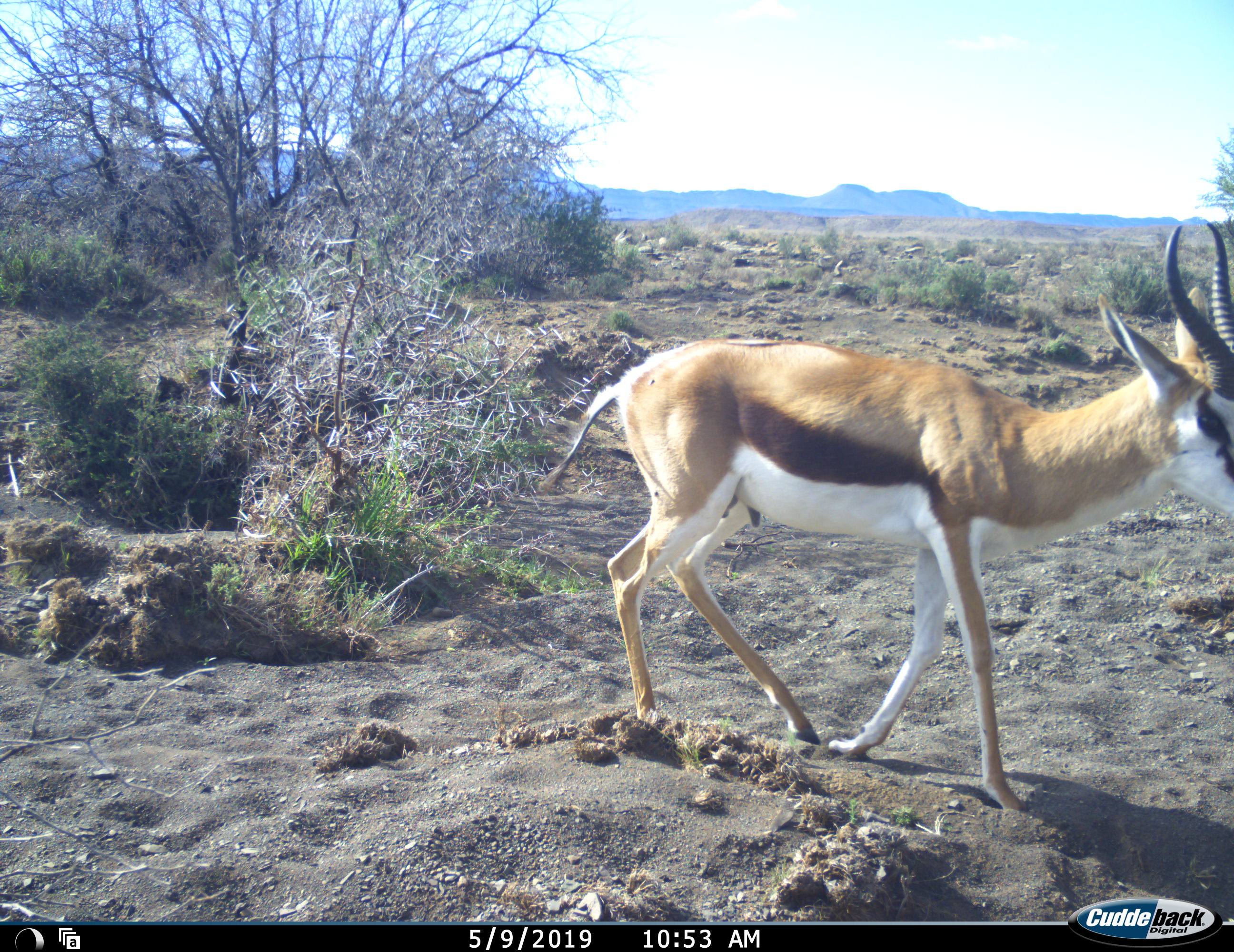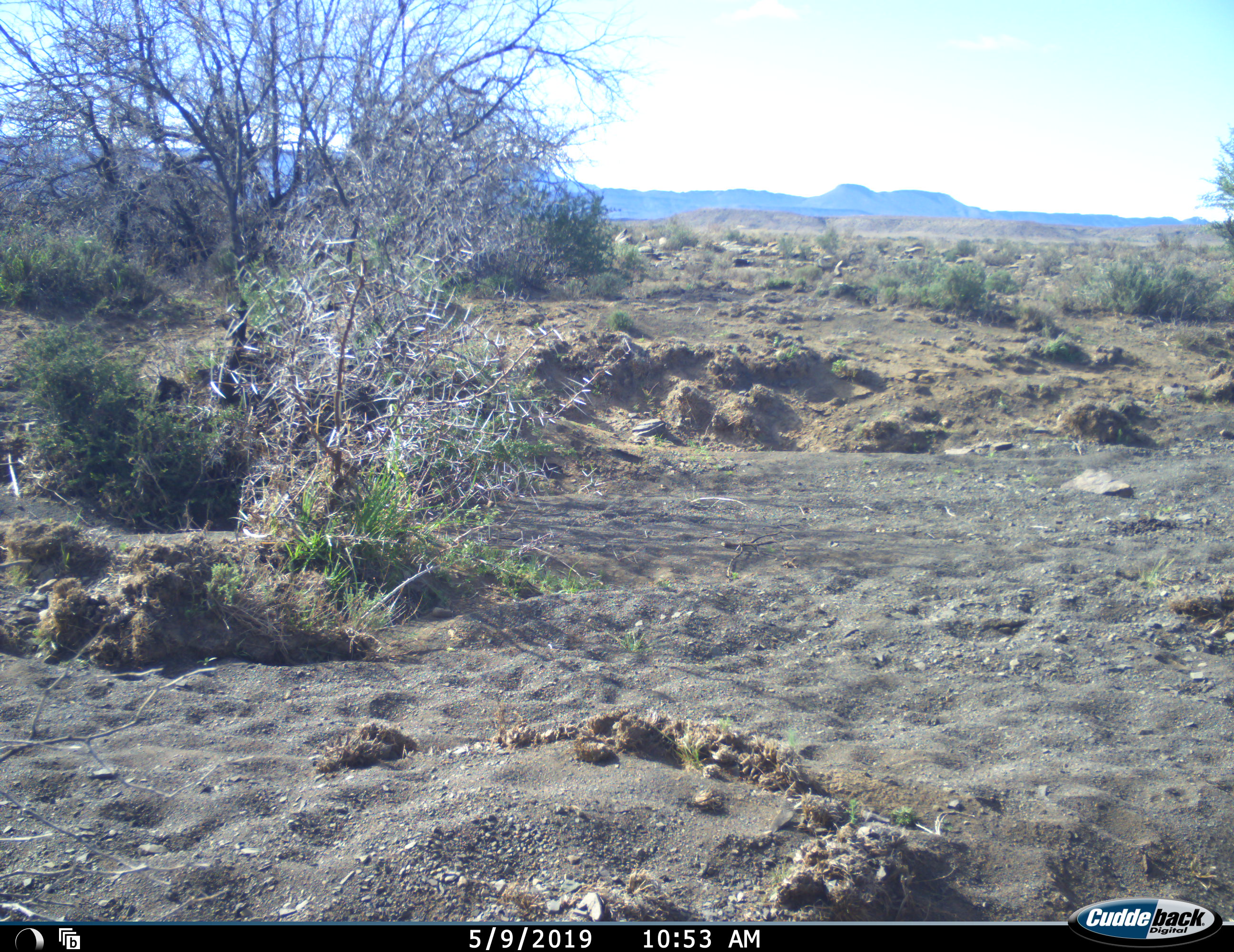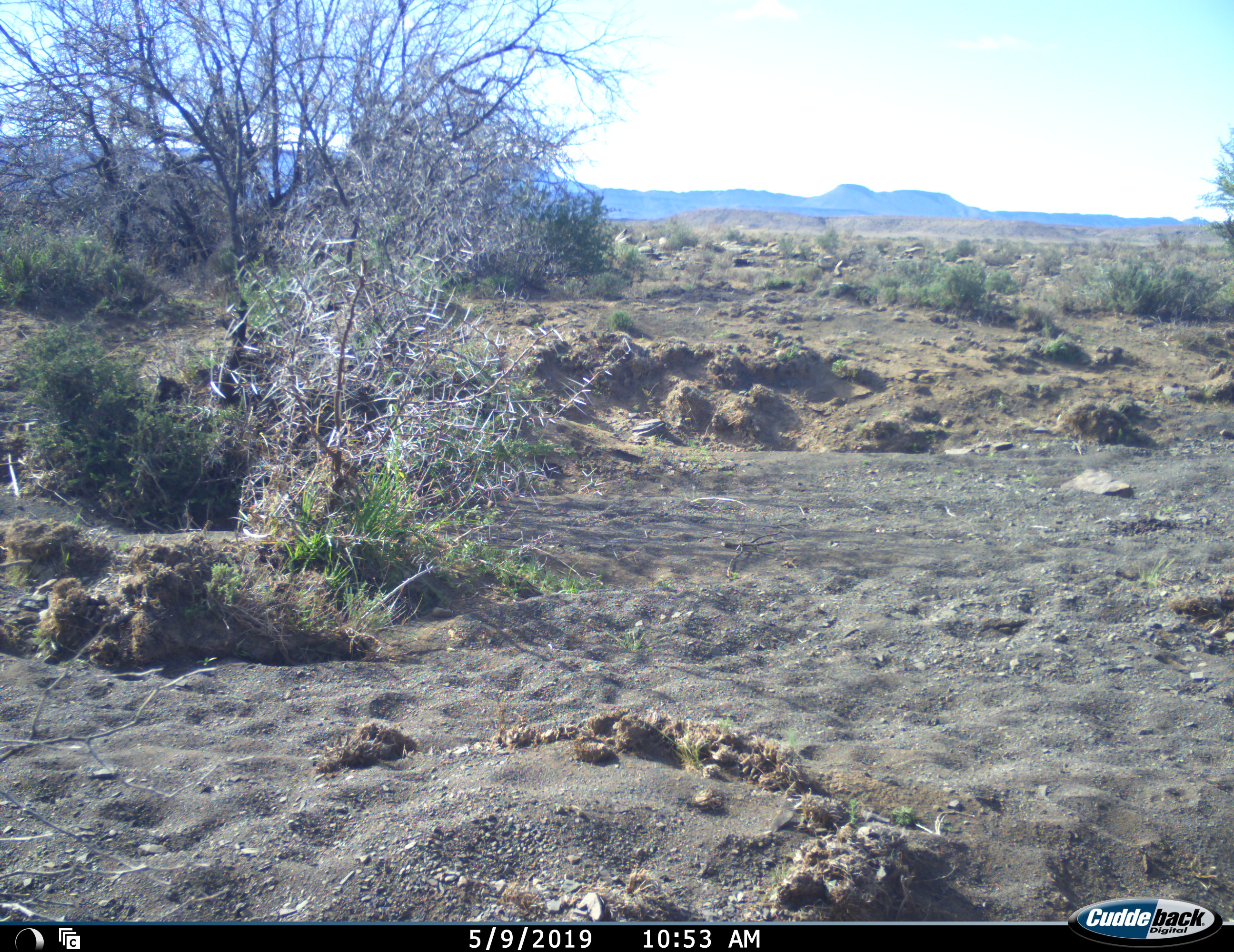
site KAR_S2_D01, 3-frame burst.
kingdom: Animalia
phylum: Chordata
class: Mammalia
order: Artiodactyla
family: Bovidae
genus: Antidorcas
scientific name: Antidorcas marsupialis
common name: springbok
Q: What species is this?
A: Springbok (Antidorcas marsupialis).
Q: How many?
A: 1.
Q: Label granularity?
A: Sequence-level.